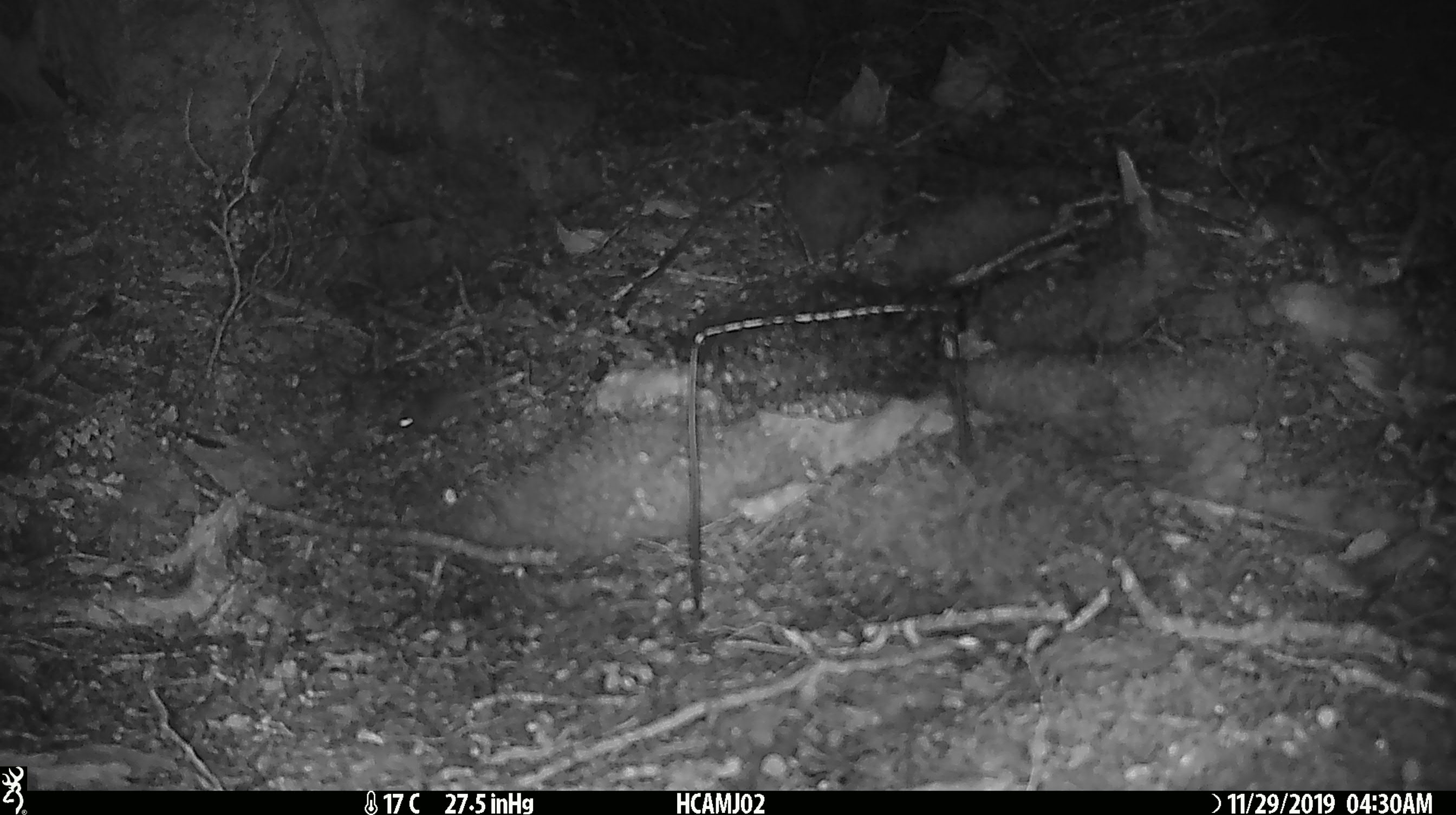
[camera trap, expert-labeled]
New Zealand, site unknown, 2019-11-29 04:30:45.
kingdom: Animalia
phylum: Chordata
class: Mammalia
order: Rodentia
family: Muridae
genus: Mus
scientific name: Mus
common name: mouse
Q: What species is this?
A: Mouse (Mus).